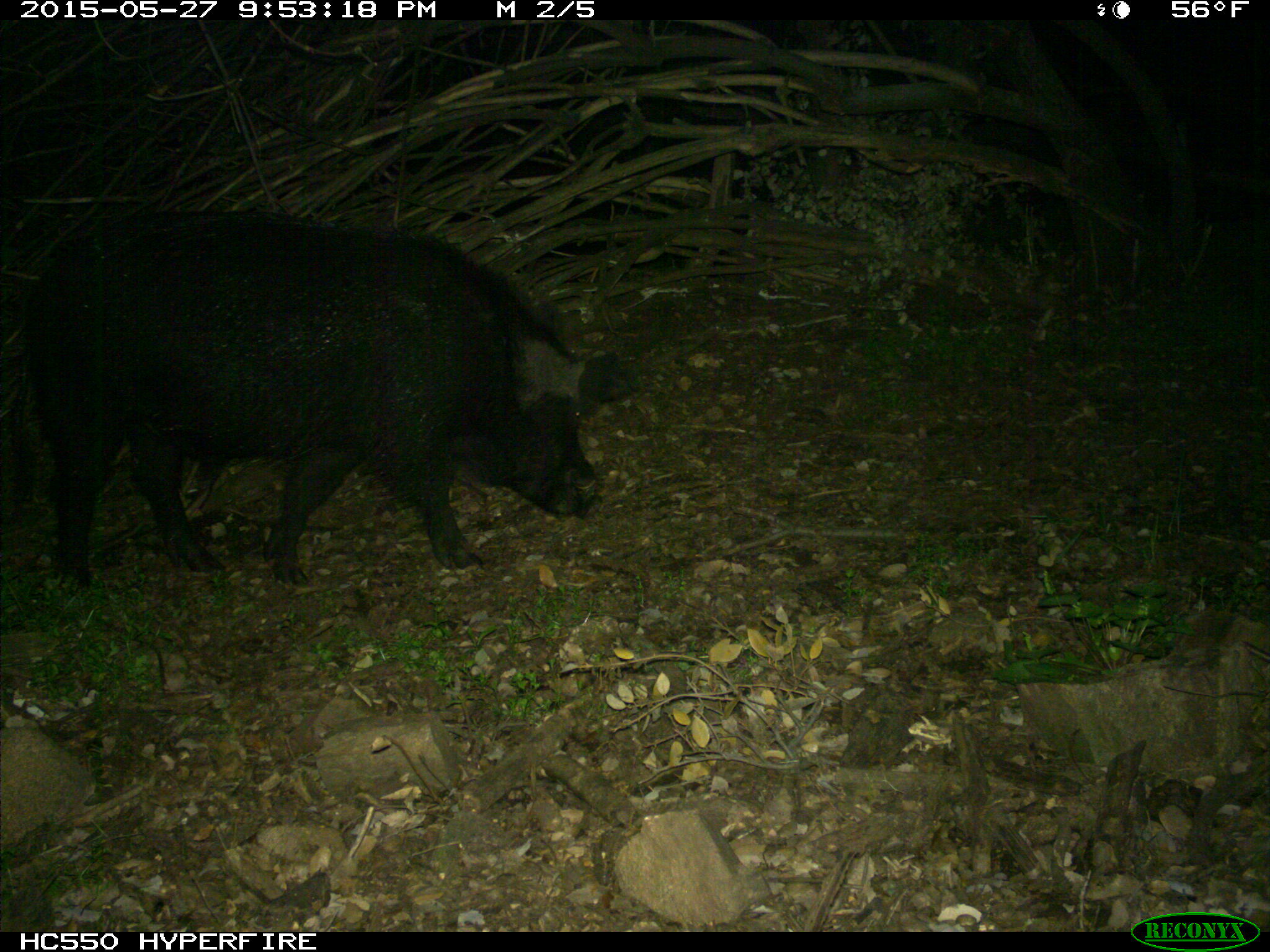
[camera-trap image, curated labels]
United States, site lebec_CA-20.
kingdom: Animalia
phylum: Chordata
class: Mammalia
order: Artiodactyla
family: Suidae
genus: Sus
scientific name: Sus scrofa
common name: wild boar